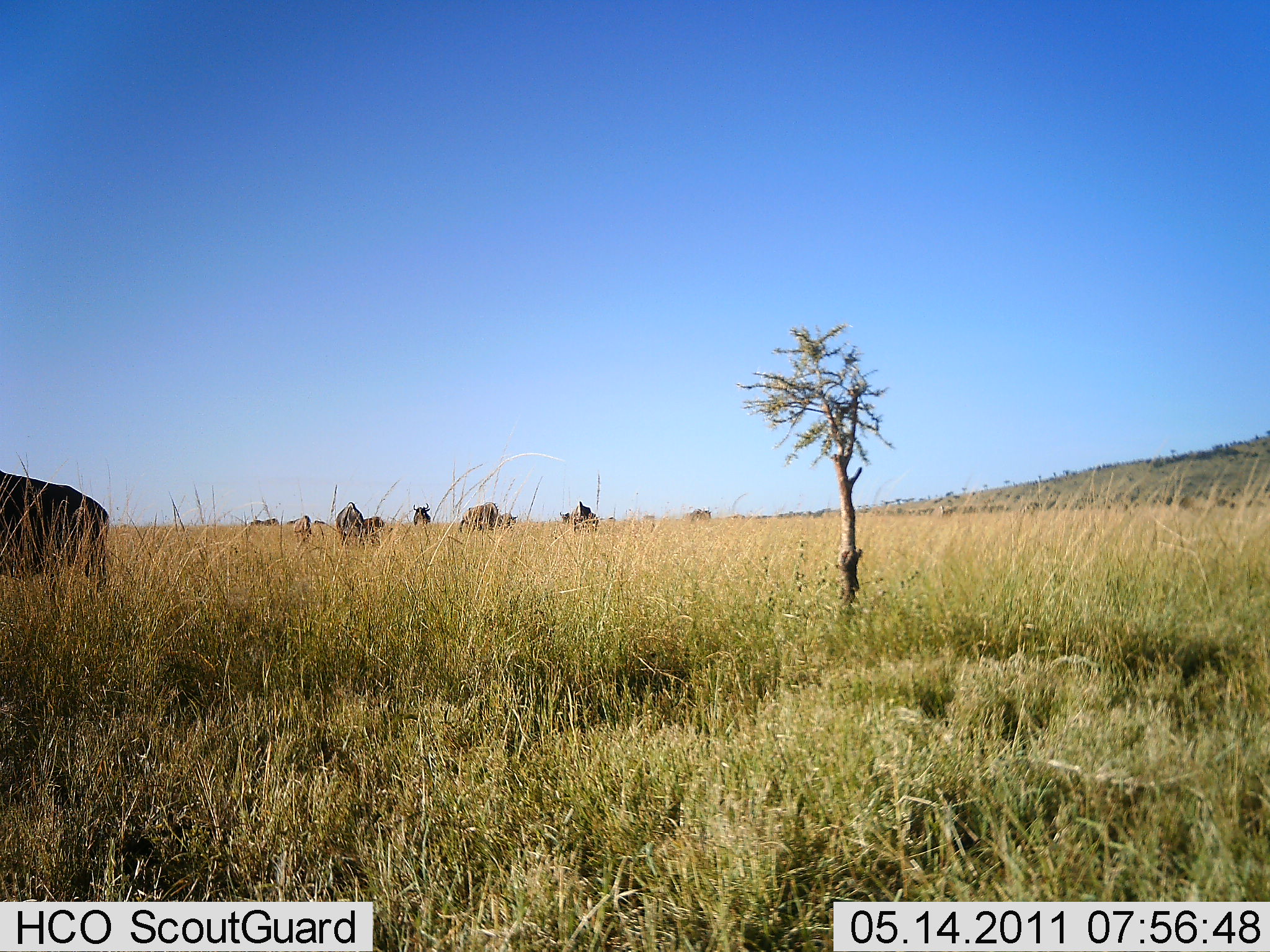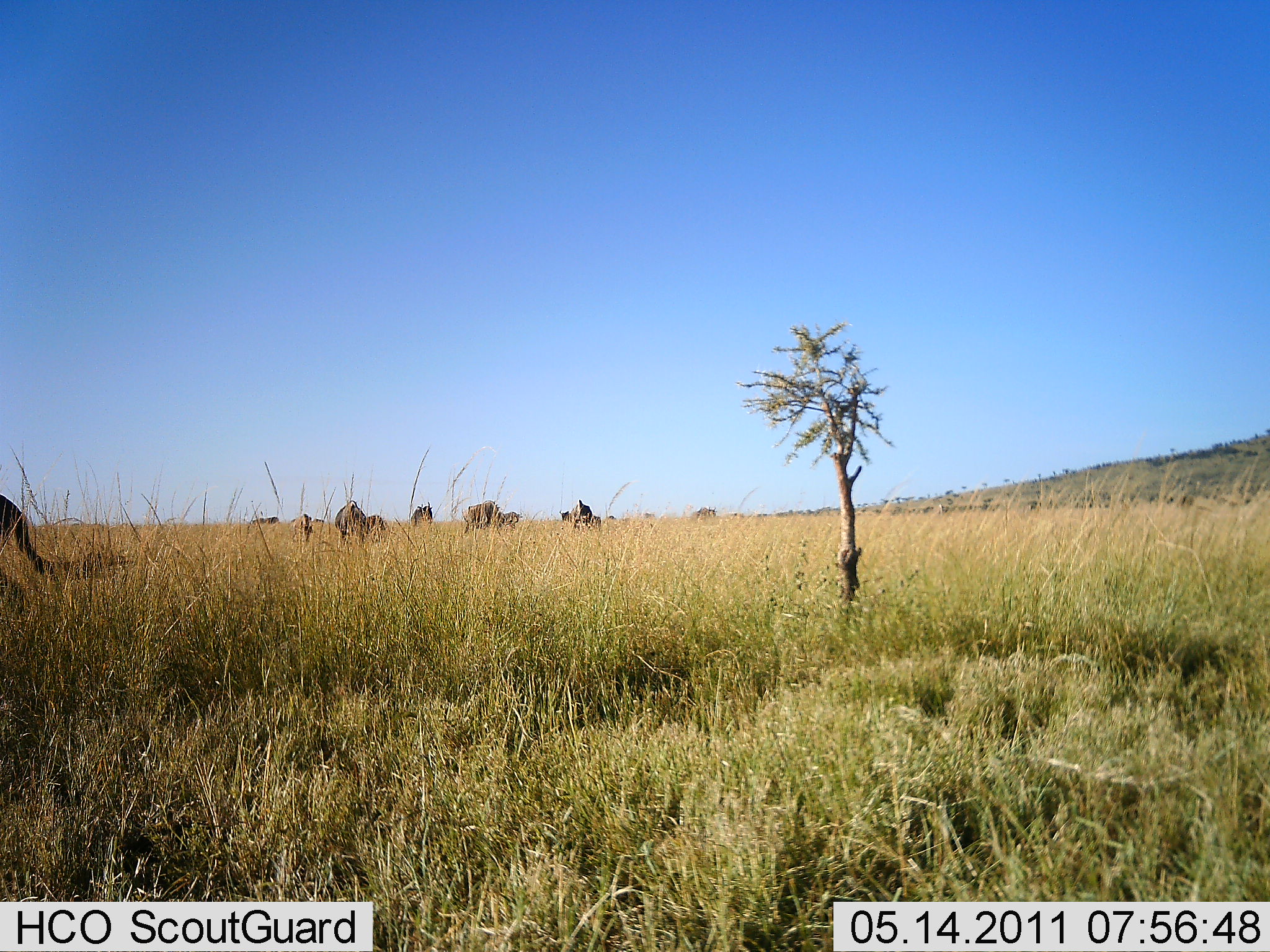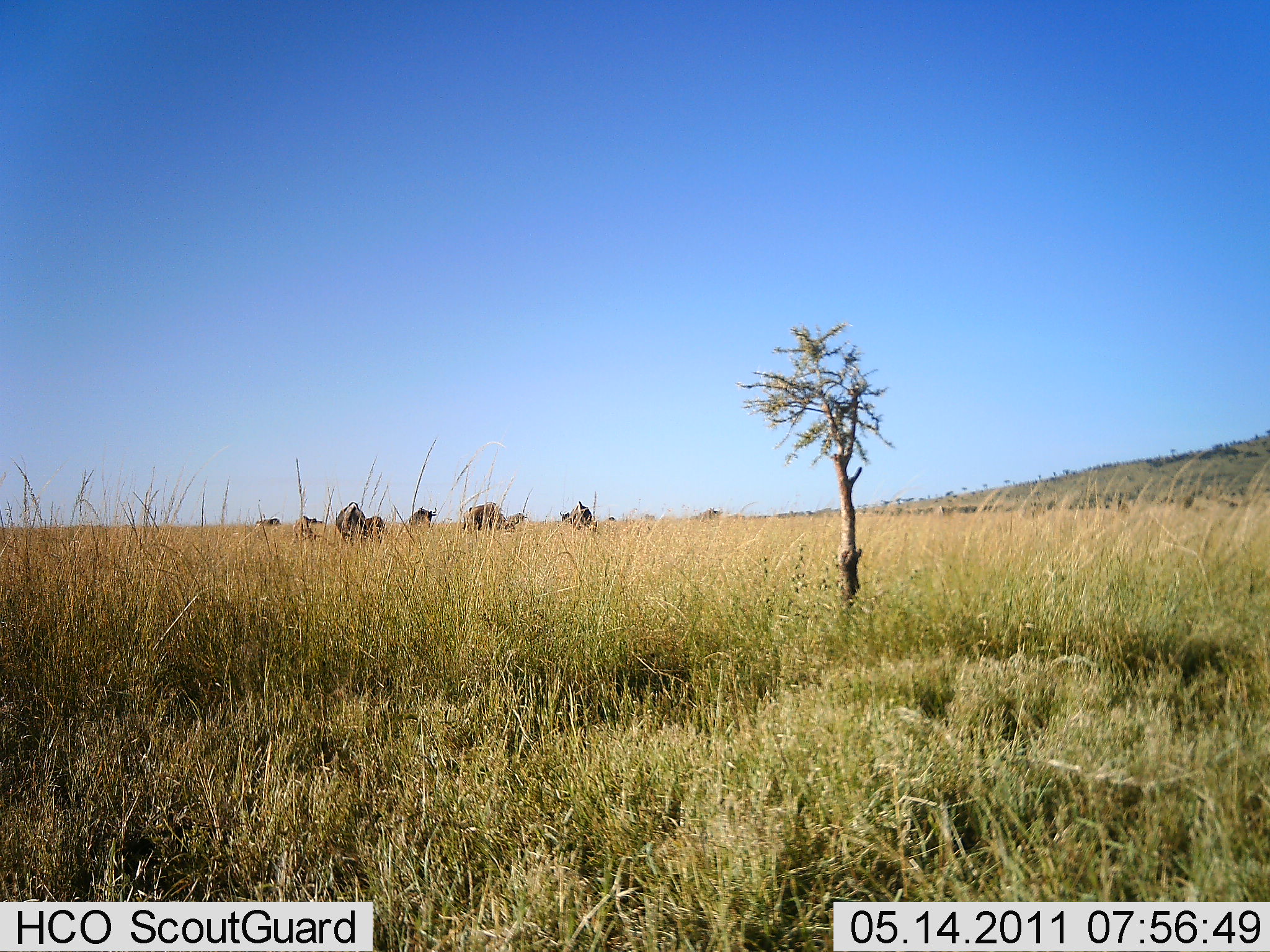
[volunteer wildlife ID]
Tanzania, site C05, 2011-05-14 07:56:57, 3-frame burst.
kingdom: Animalia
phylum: Chordata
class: Mammalia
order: Artiodactyla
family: Bovidae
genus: Connochaetes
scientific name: Connochaetes taurinus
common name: blue wildebeest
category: wildebeest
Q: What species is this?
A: Wildebeest (blue wildebeest) (Connochaetes taurinus).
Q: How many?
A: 7.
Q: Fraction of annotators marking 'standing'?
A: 50%.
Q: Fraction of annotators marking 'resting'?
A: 10%.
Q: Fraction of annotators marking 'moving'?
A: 40%.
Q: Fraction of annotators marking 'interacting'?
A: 0%.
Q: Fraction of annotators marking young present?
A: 0%.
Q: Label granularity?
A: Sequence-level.